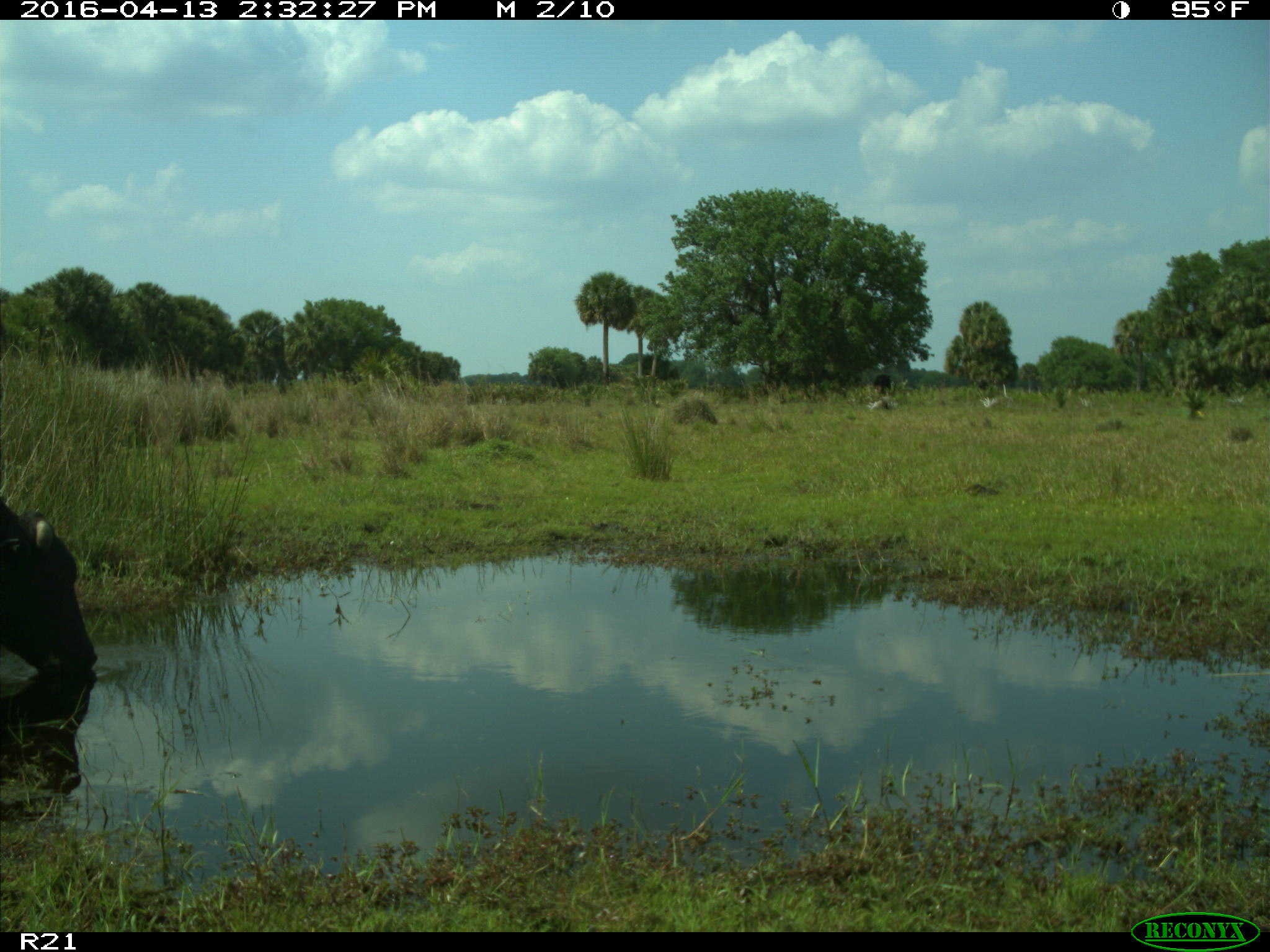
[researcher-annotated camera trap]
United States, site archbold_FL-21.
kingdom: Animalia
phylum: Chordata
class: Mammalia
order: Artiodactyla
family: Bovidae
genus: Bos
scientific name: Bos taurus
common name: domestic cow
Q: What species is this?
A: Bos taurus (domestic cow).